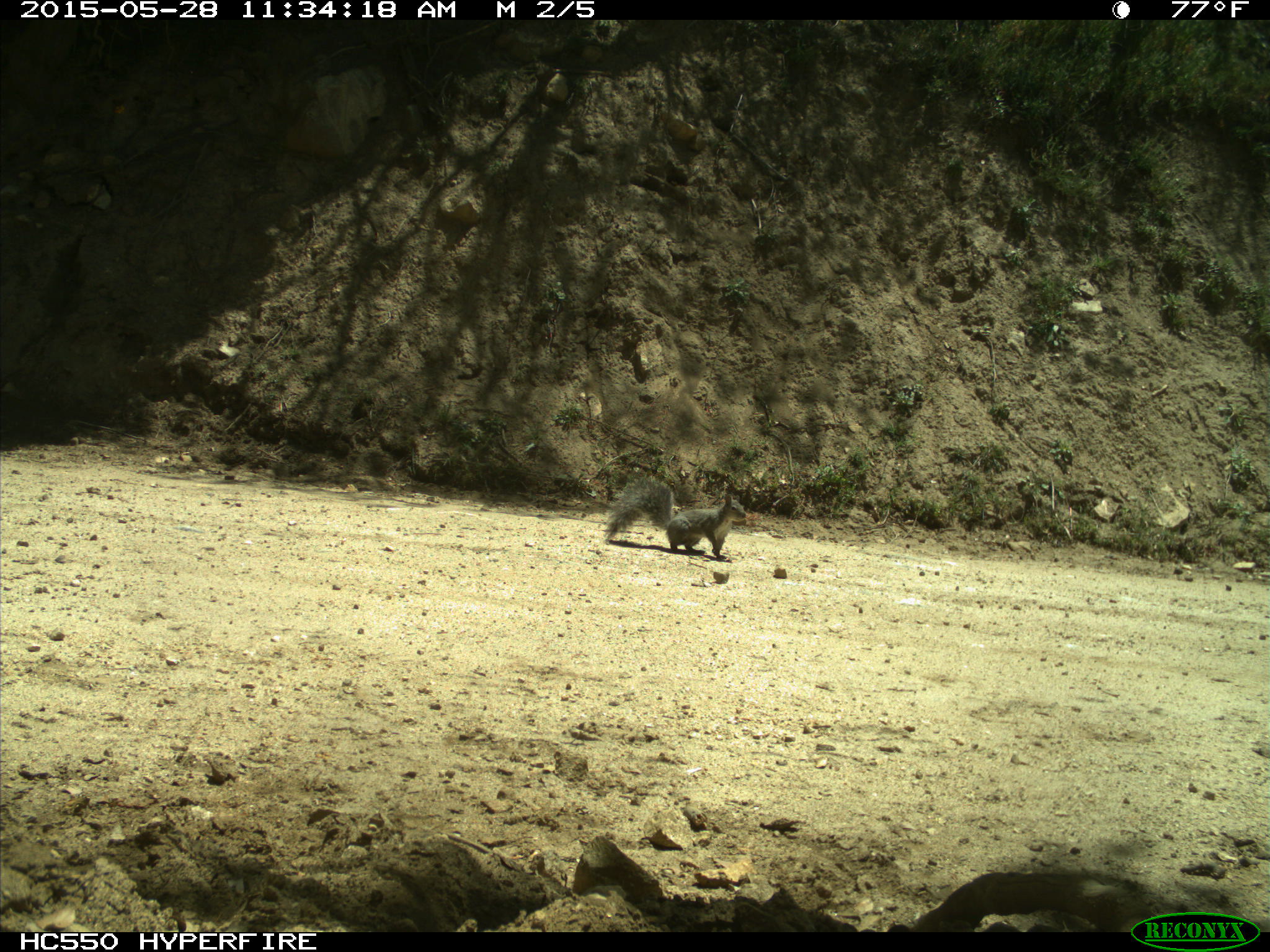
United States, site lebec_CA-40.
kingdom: Animalia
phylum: Chordata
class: Mammalia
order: Rodentia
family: Sciuridae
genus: Sciurus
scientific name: Sciurus carolinensis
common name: eastern gray squirrel